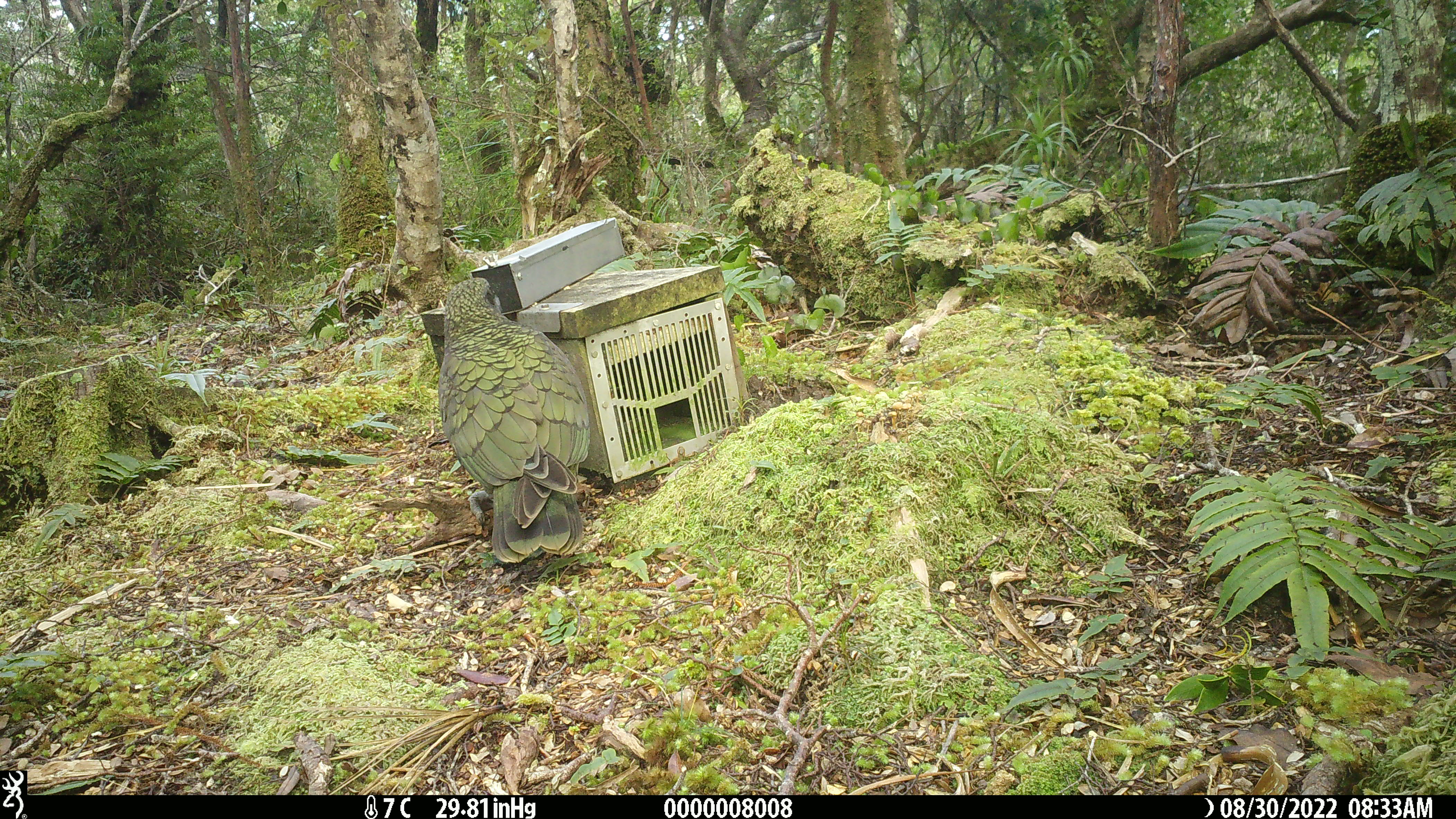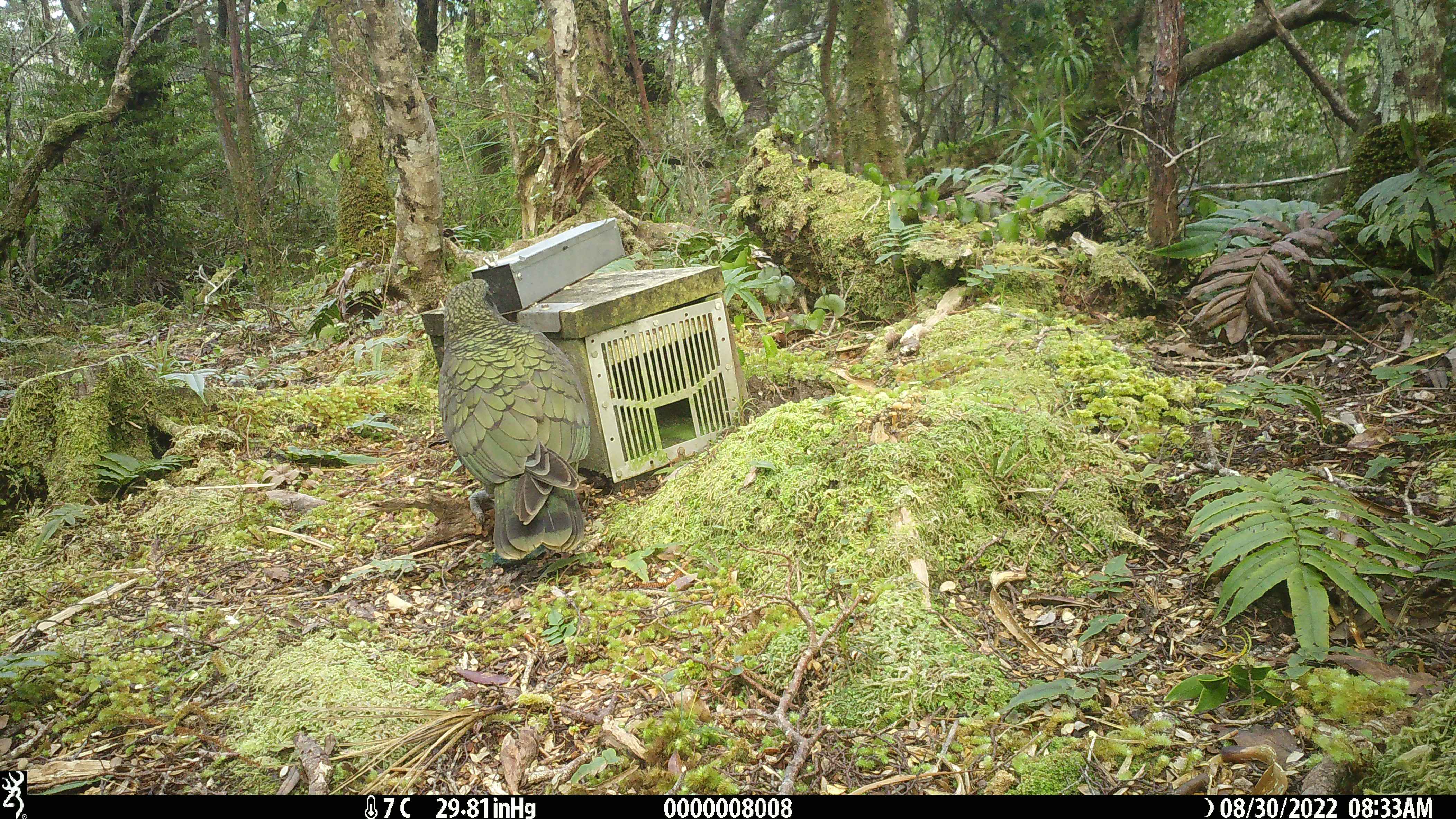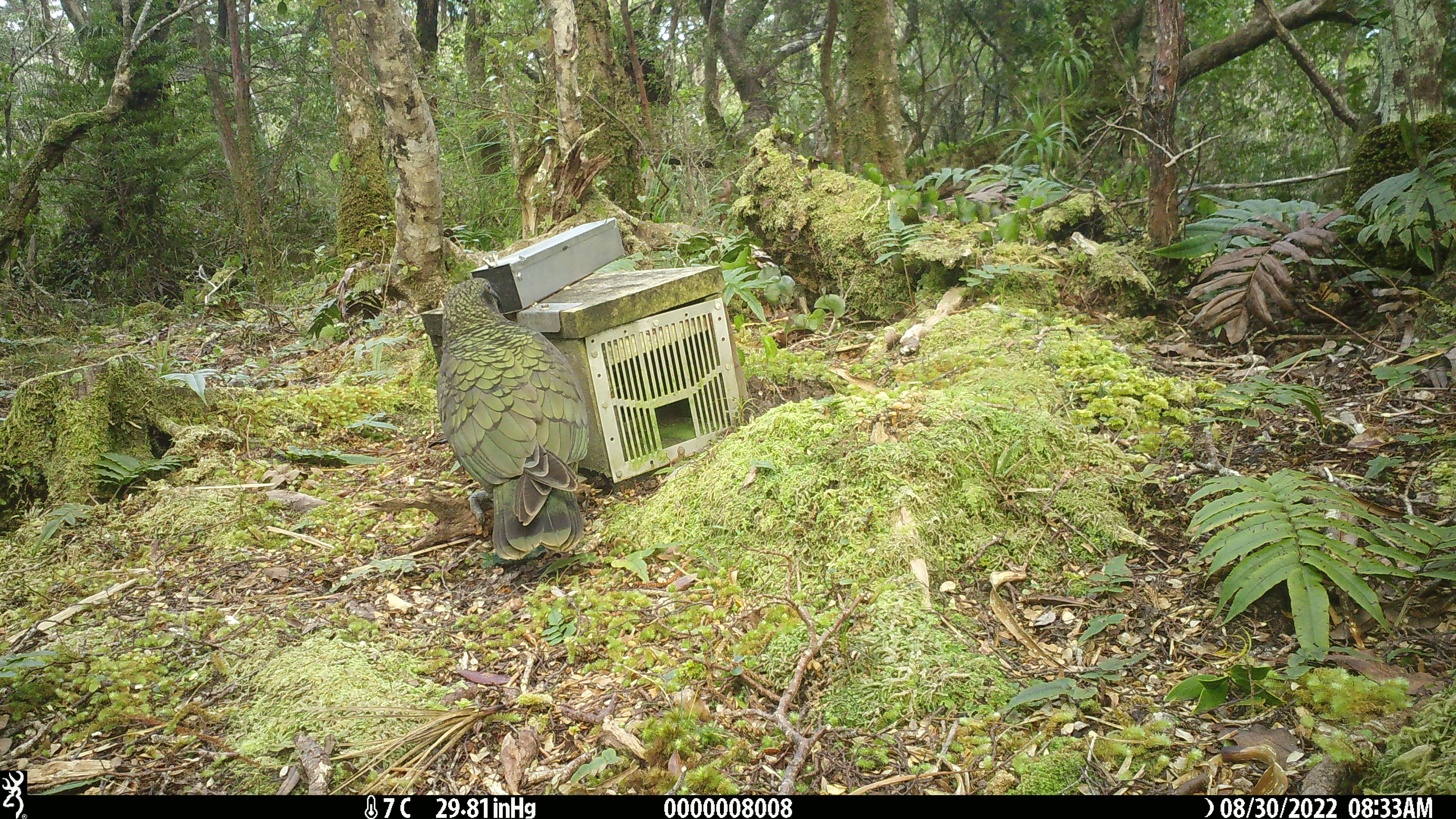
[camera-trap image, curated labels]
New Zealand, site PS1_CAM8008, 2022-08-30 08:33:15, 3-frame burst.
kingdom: Animalia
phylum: Chordata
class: Aves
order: Psittaciformes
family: Strigopidae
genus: Nestor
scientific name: Nestor notabilis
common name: kea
Kea (Nestor notabilis).